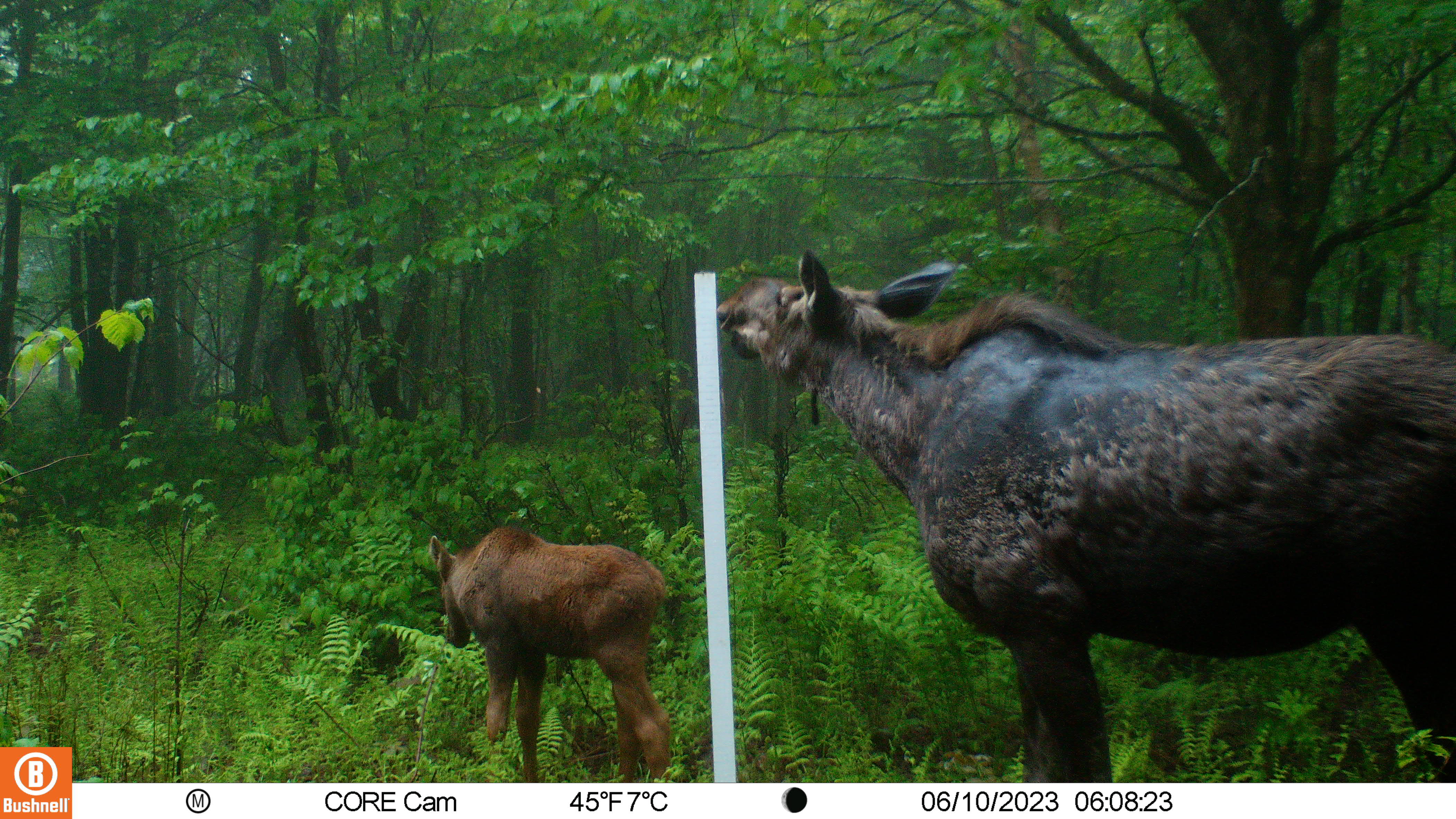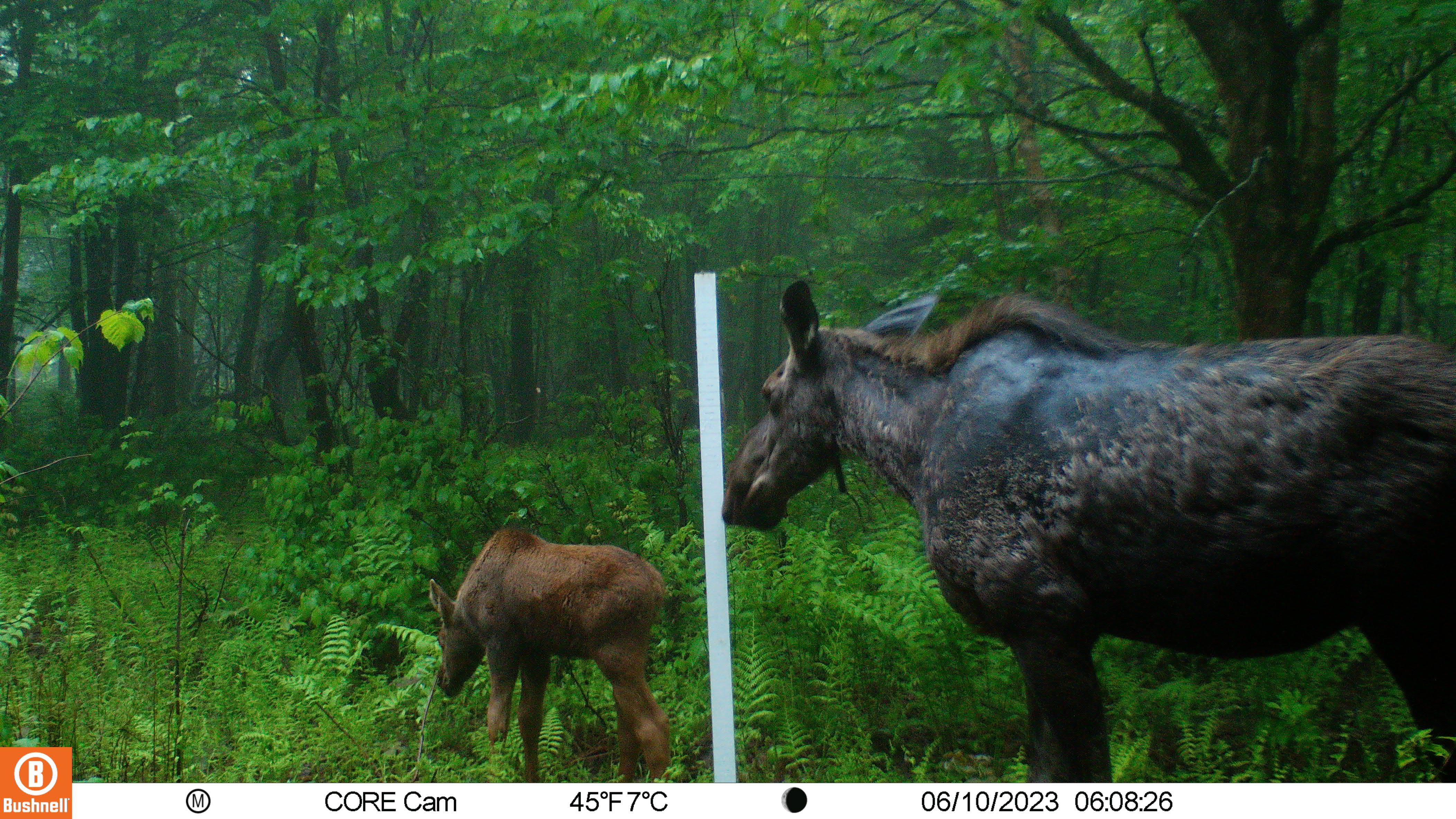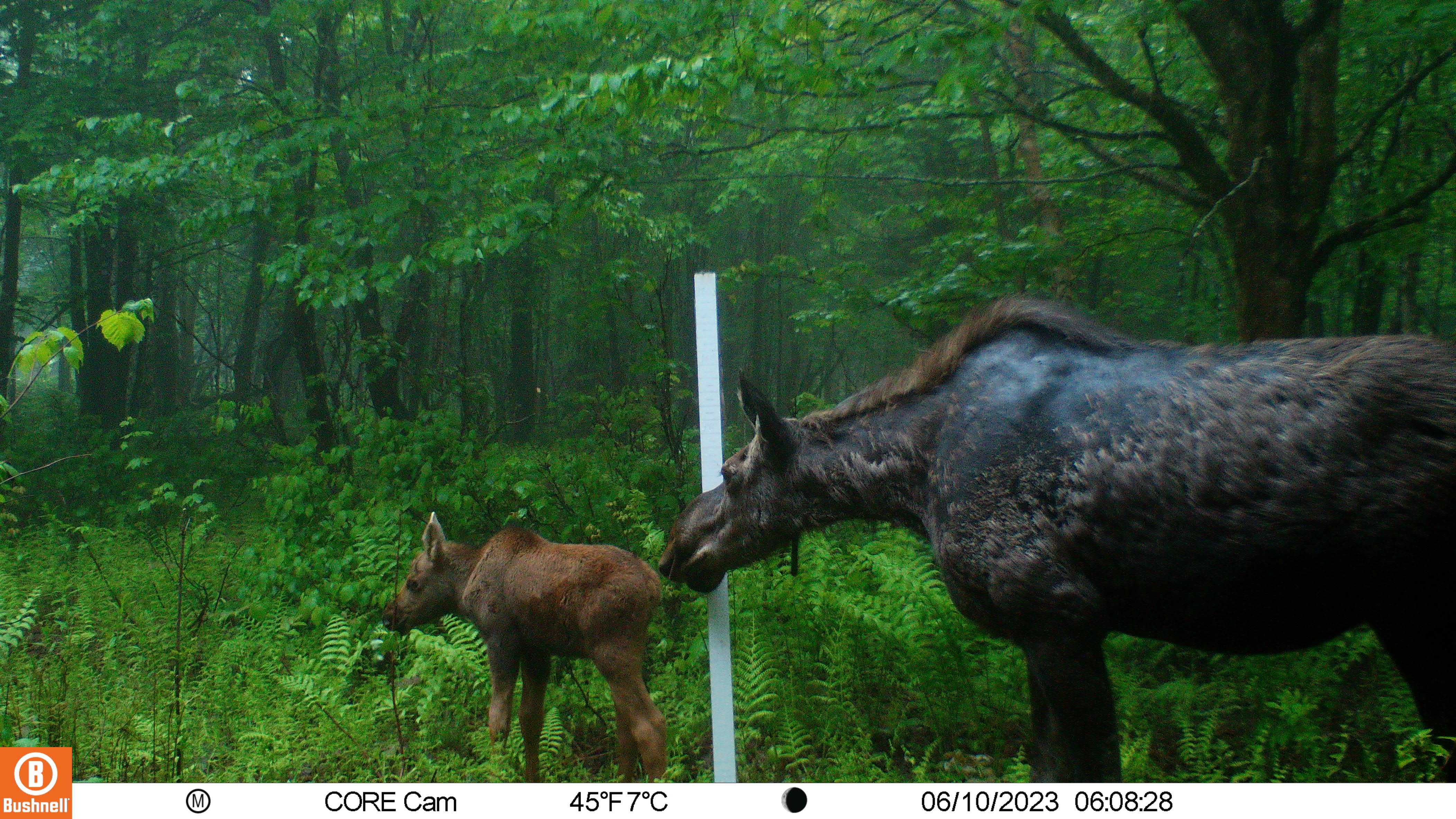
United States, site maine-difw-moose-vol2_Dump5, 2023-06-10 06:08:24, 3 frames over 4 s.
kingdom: Animalia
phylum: Chordata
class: Mammalia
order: Artiodactyla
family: Cervidae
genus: Alces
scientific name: Alces alces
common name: moose